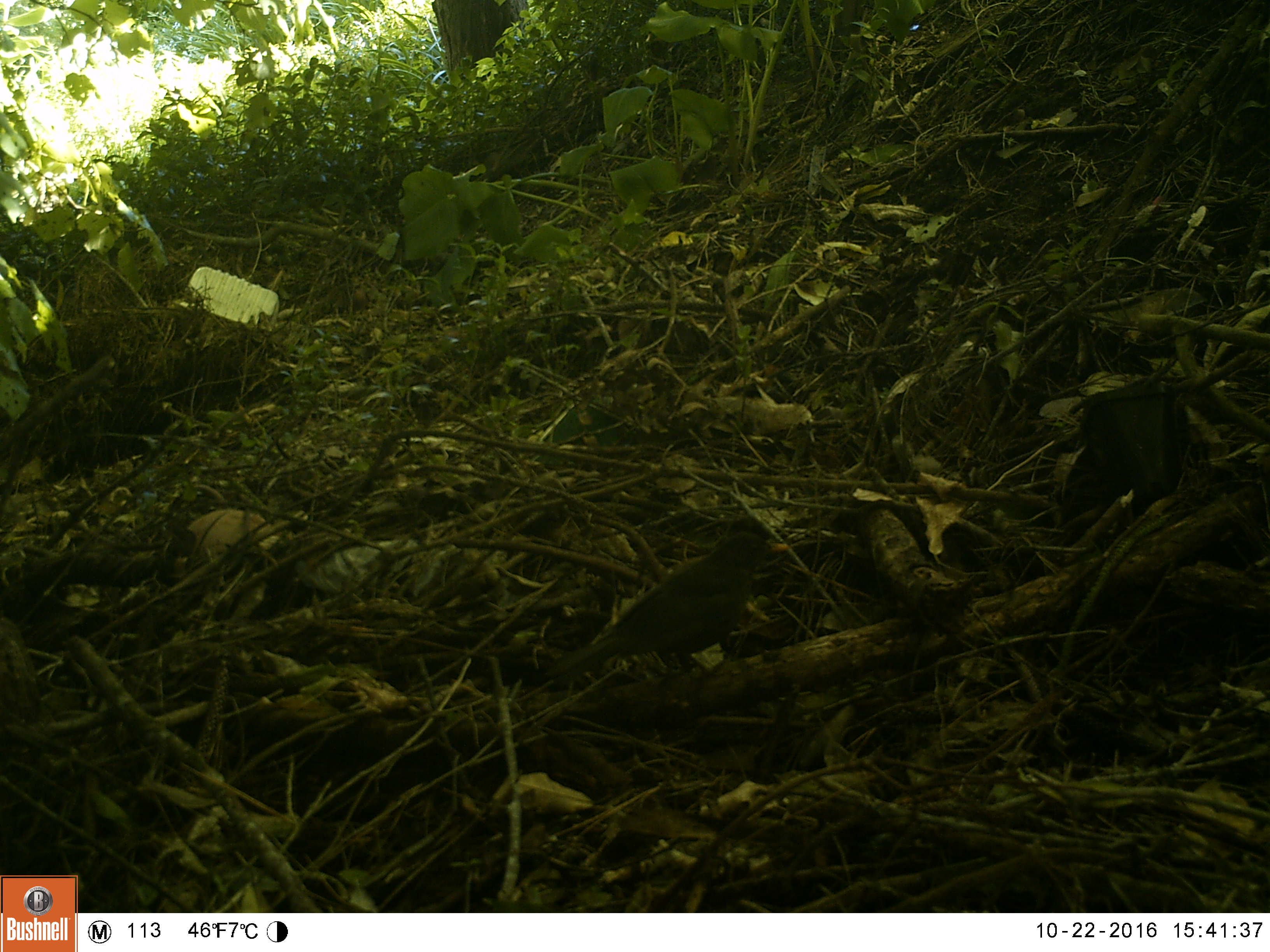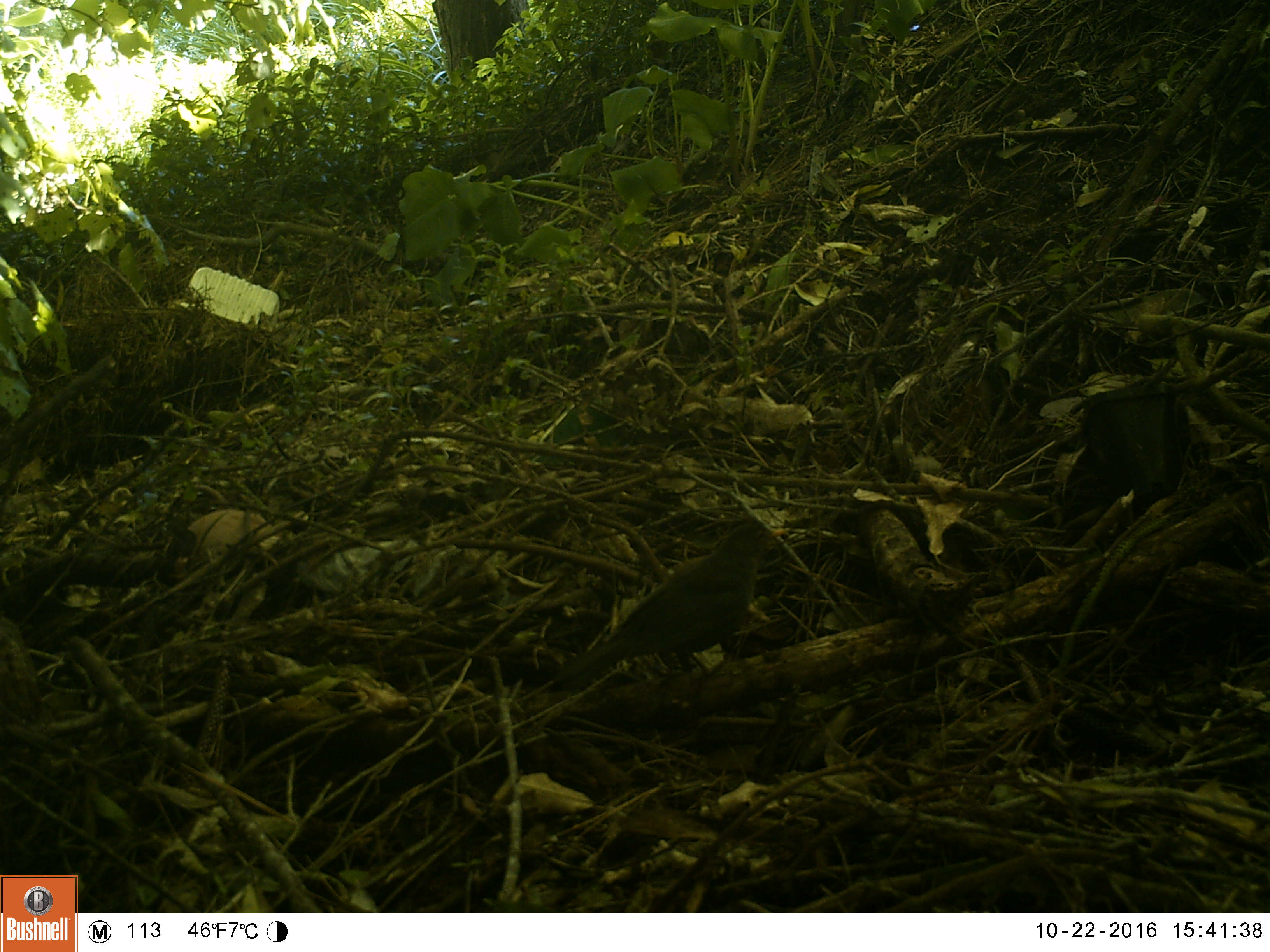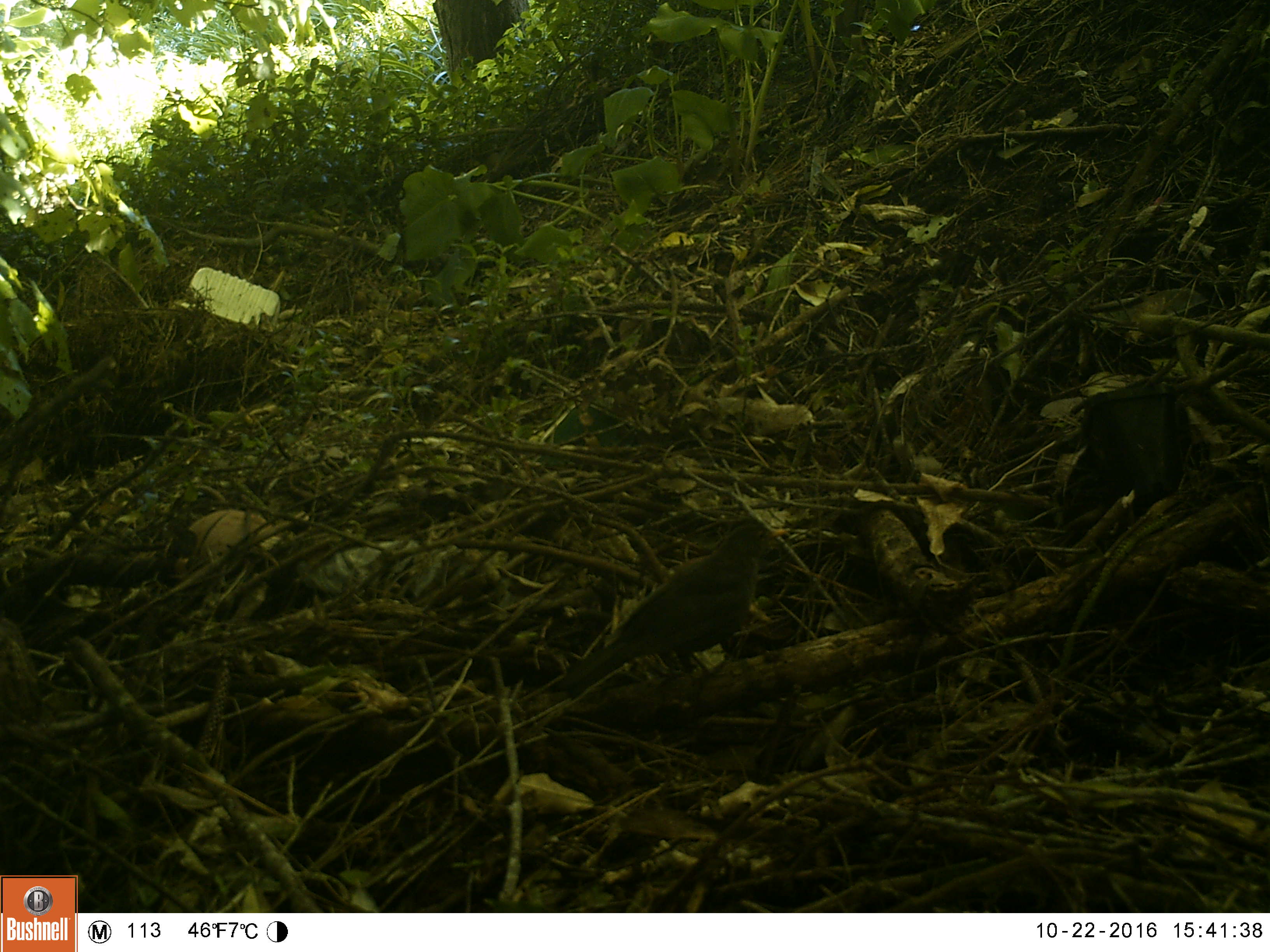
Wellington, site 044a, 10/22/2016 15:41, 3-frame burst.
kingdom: Animalia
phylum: Chordata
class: Aves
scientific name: Aves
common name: bird